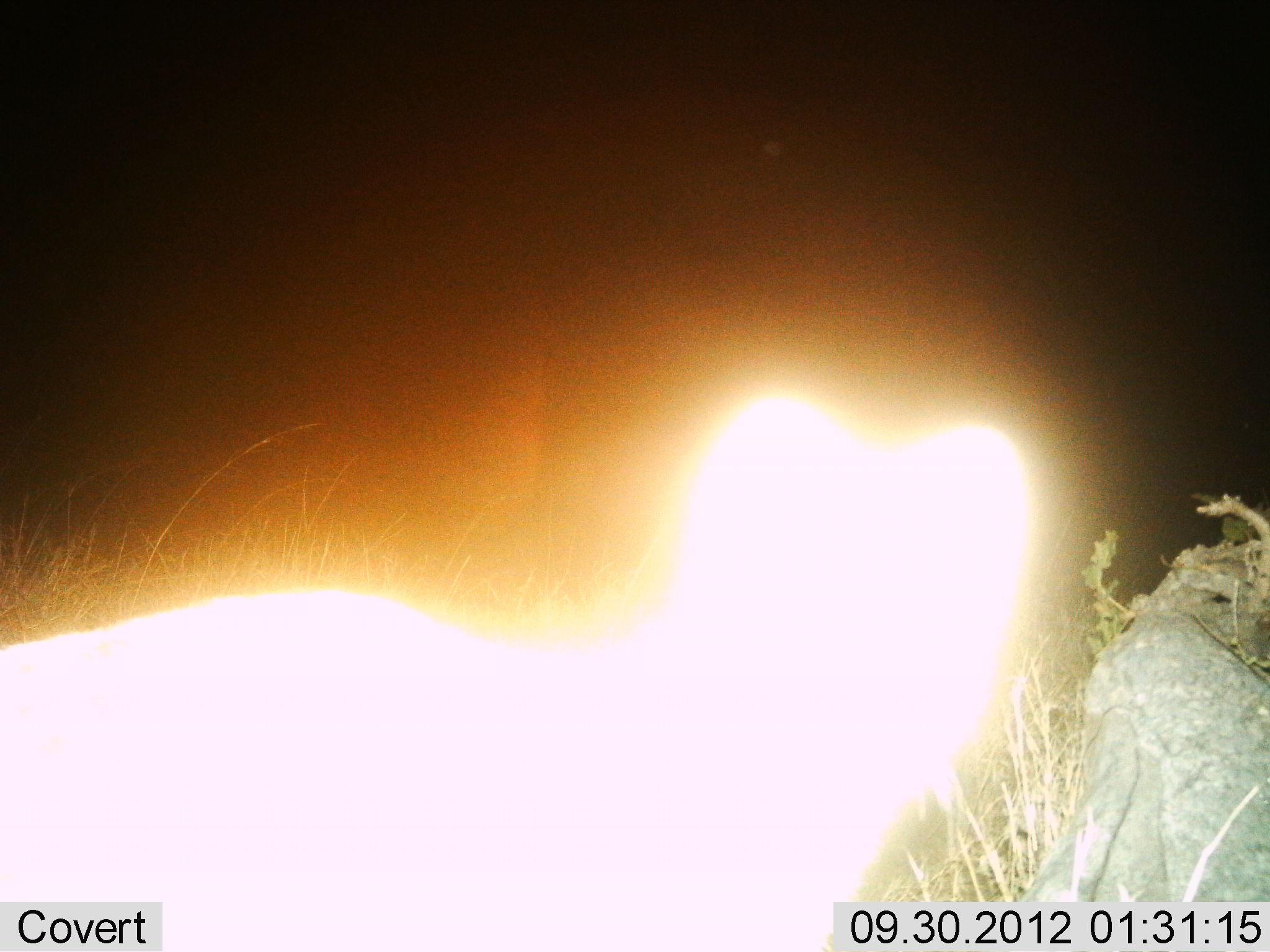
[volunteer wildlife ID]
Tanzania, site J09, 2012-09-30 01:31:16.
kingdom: Animalia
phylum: Chordata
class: Mammalia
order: Carnivora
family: Hyaenidae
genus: Crocuta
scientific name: Crocuta crocuta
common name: spotted hyena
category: hyenaspotted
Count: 1.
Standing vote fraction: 100%.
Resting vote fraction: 0%.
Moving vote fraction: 0%.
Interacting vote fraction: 0%.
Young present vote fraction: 0%.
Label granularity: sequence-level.